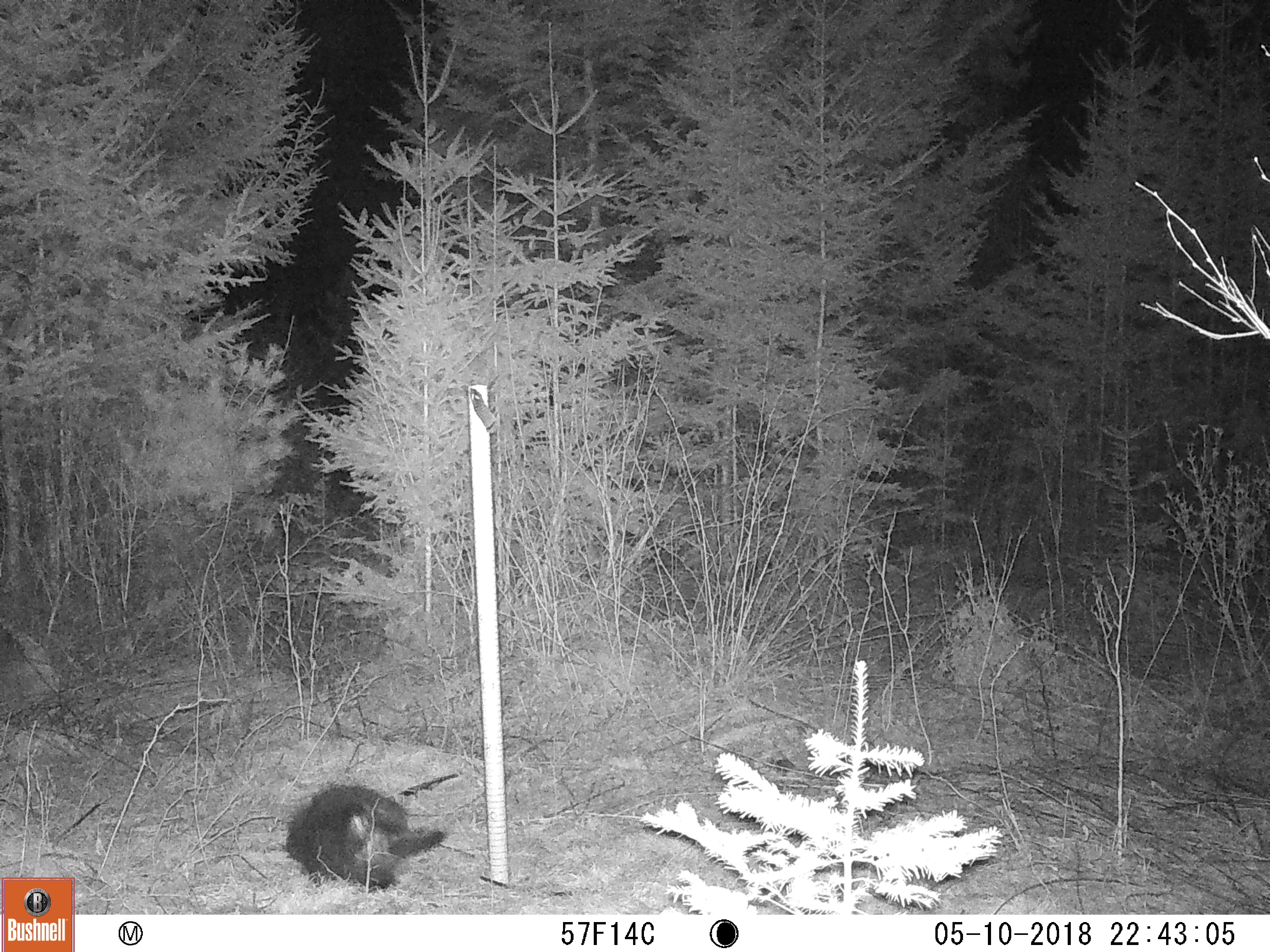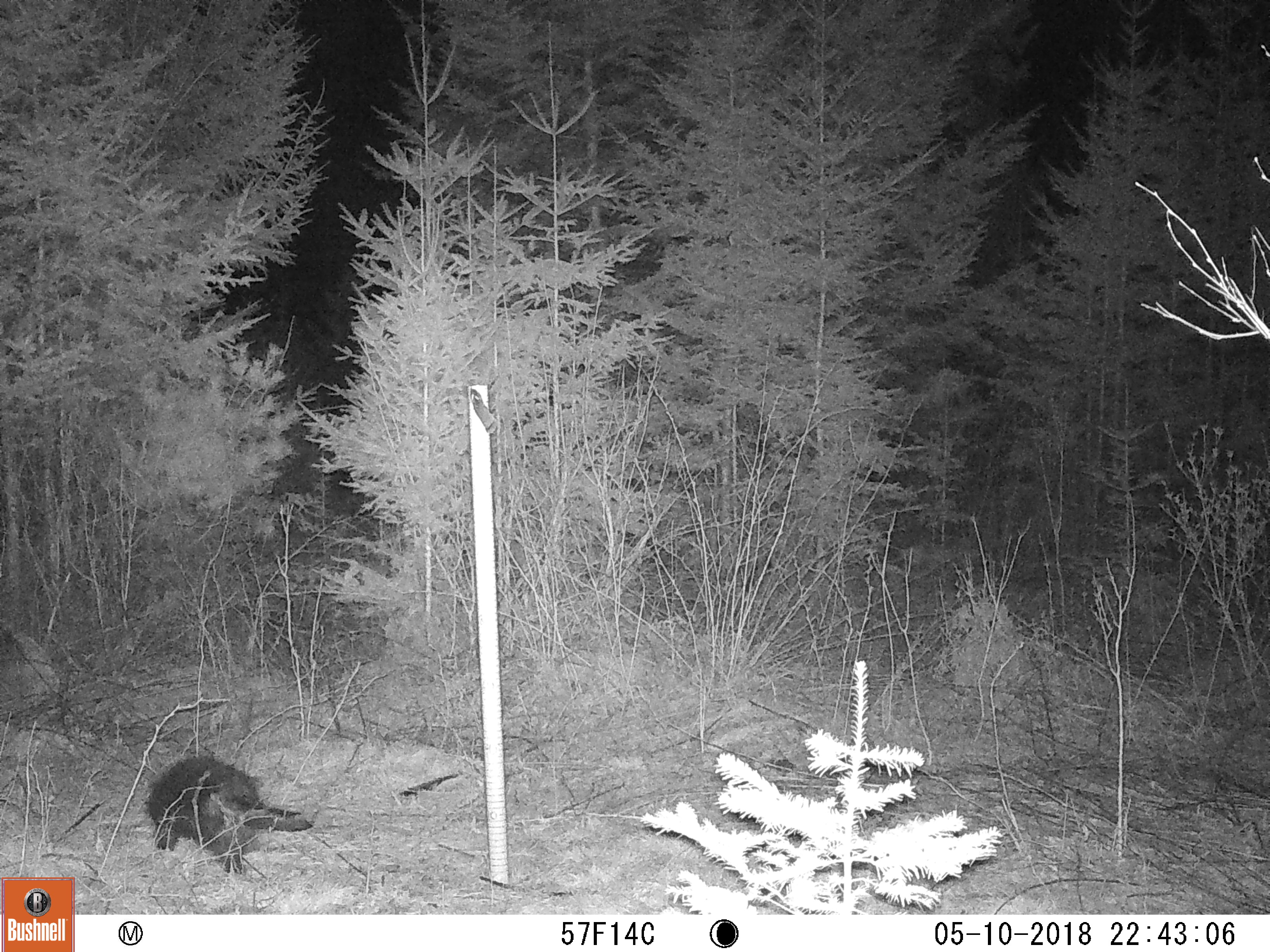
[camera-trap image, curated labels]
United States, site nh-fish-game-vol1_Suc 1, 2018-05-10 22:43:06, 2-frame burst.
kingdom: Animalia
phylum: Chordata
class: Mammalia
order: Rodentia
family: Erethizontidae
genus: Erethizon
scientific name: Erethizon dorsatum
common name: porcupine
Porcupine (Erethizon dorsatum).